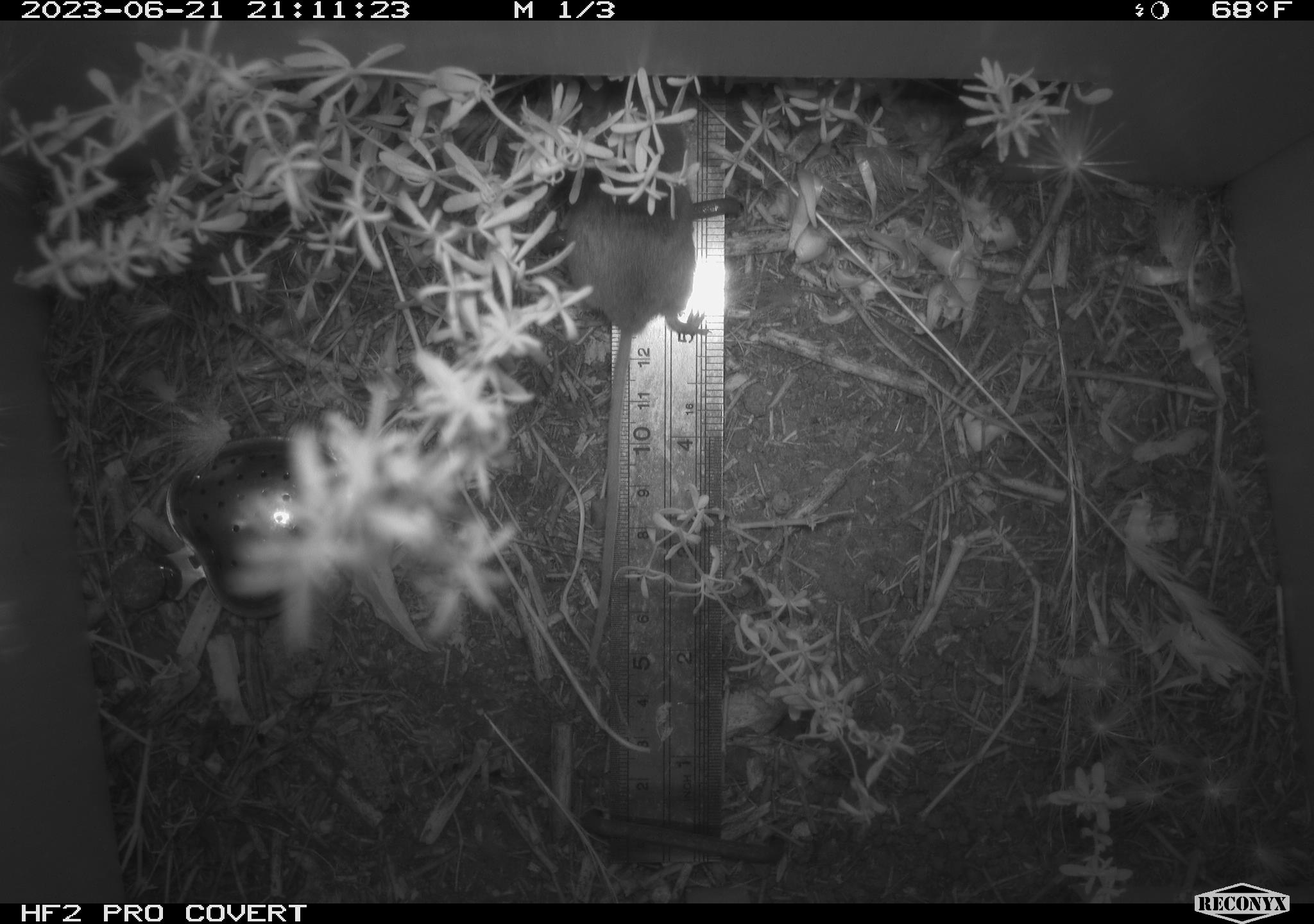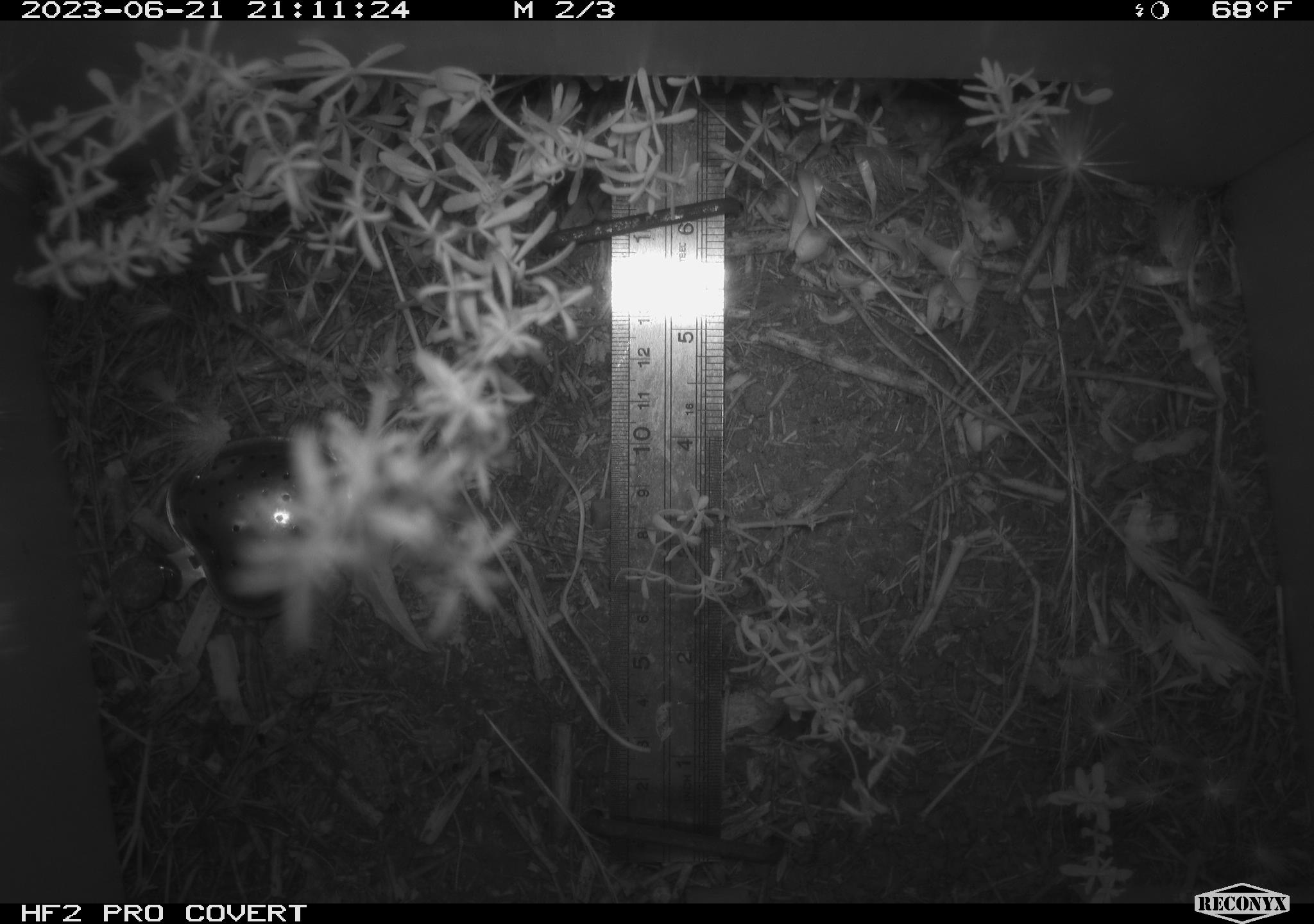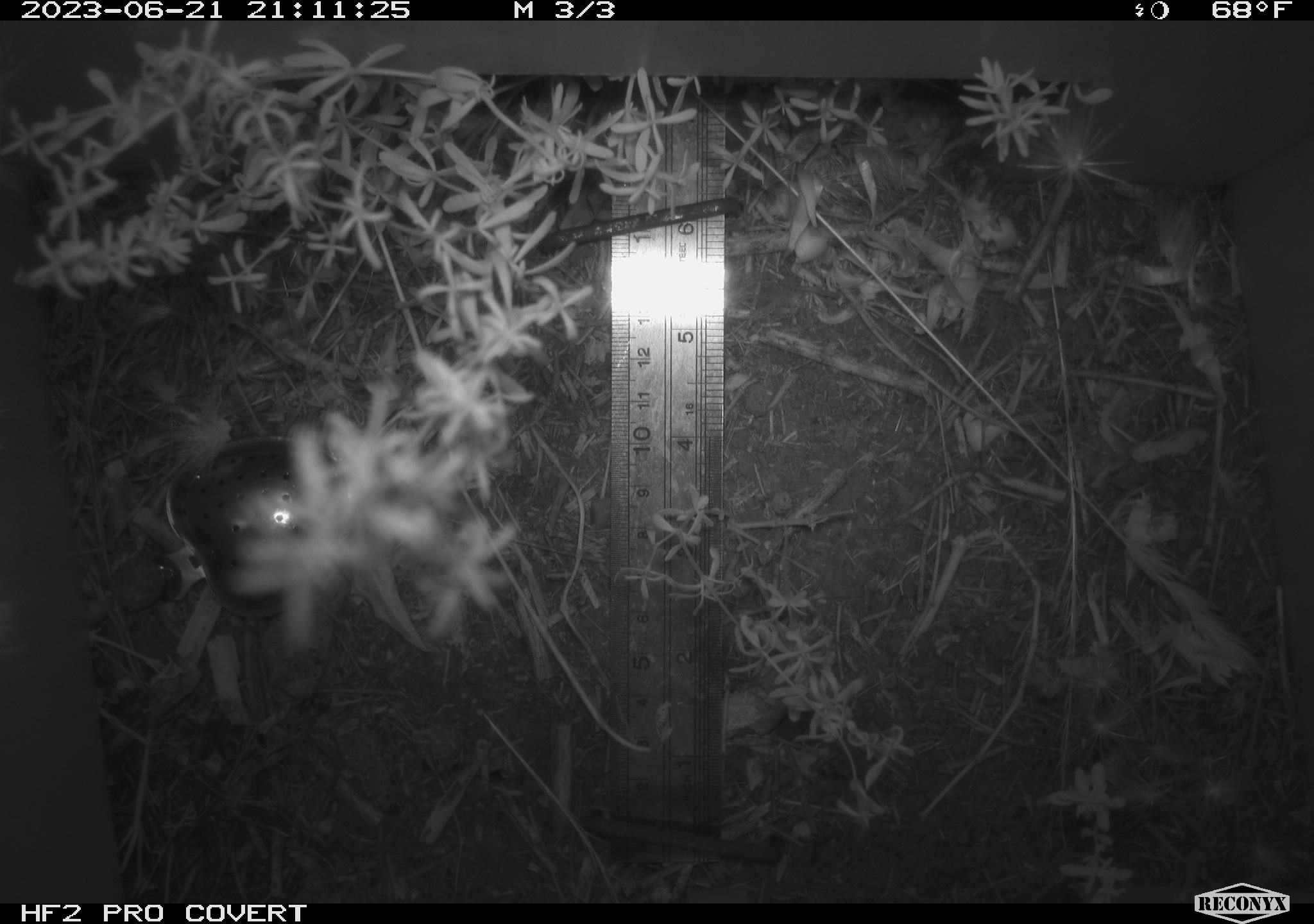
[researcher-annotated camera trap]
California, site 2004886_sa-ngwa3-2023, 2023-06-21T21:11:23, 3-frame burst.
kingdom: Animalia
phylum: Chordata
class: Mammalia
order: Rodentia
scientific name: Rodentia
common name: mouse species